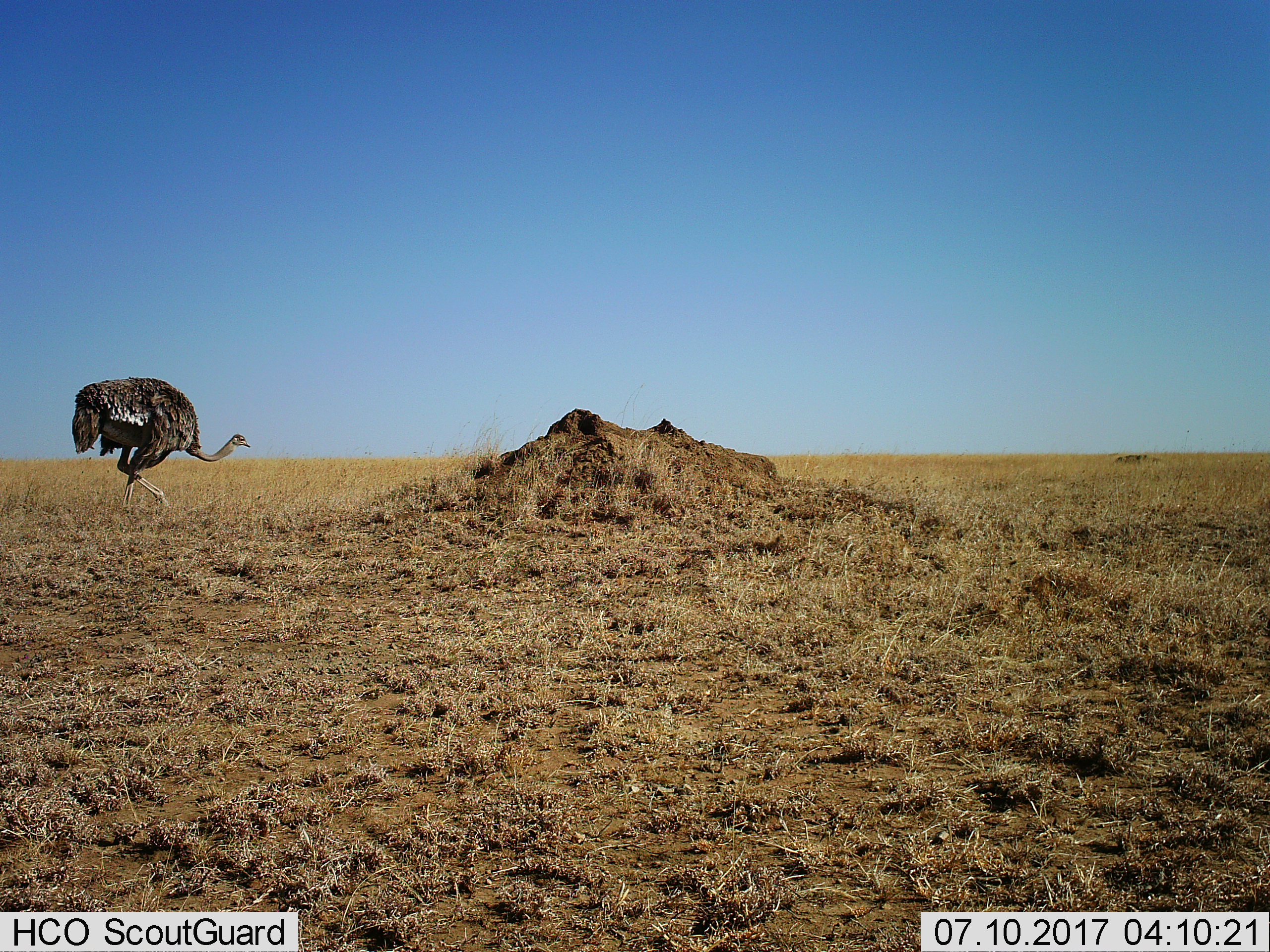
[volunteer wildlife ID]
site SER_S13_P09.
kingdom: Animalia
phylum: Chordata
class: Aves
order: Struthioniformes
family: Struthionidae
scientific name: Struthionidae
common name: ostrich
Ostrich (Struthionidae), count 1. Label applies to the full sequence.